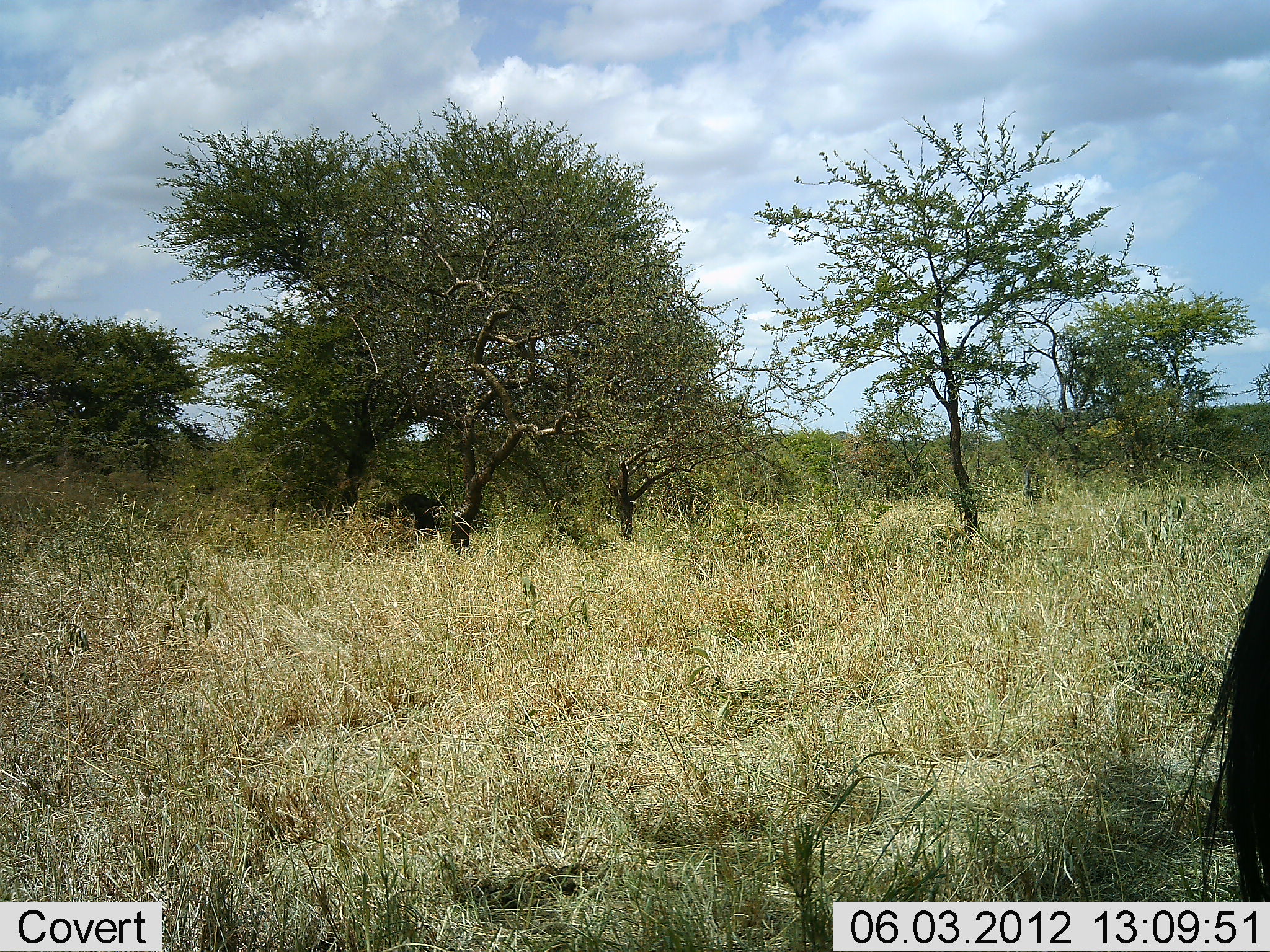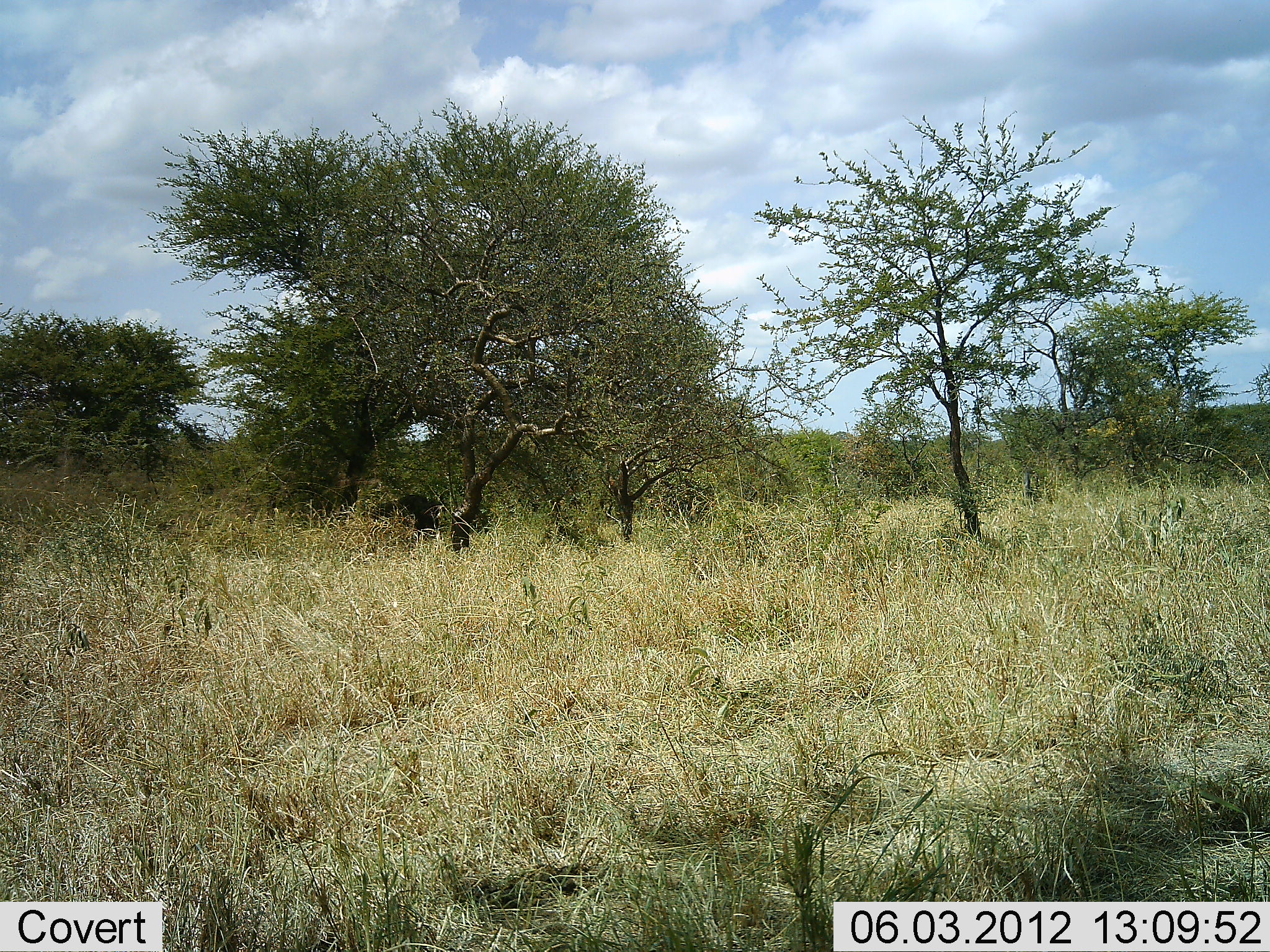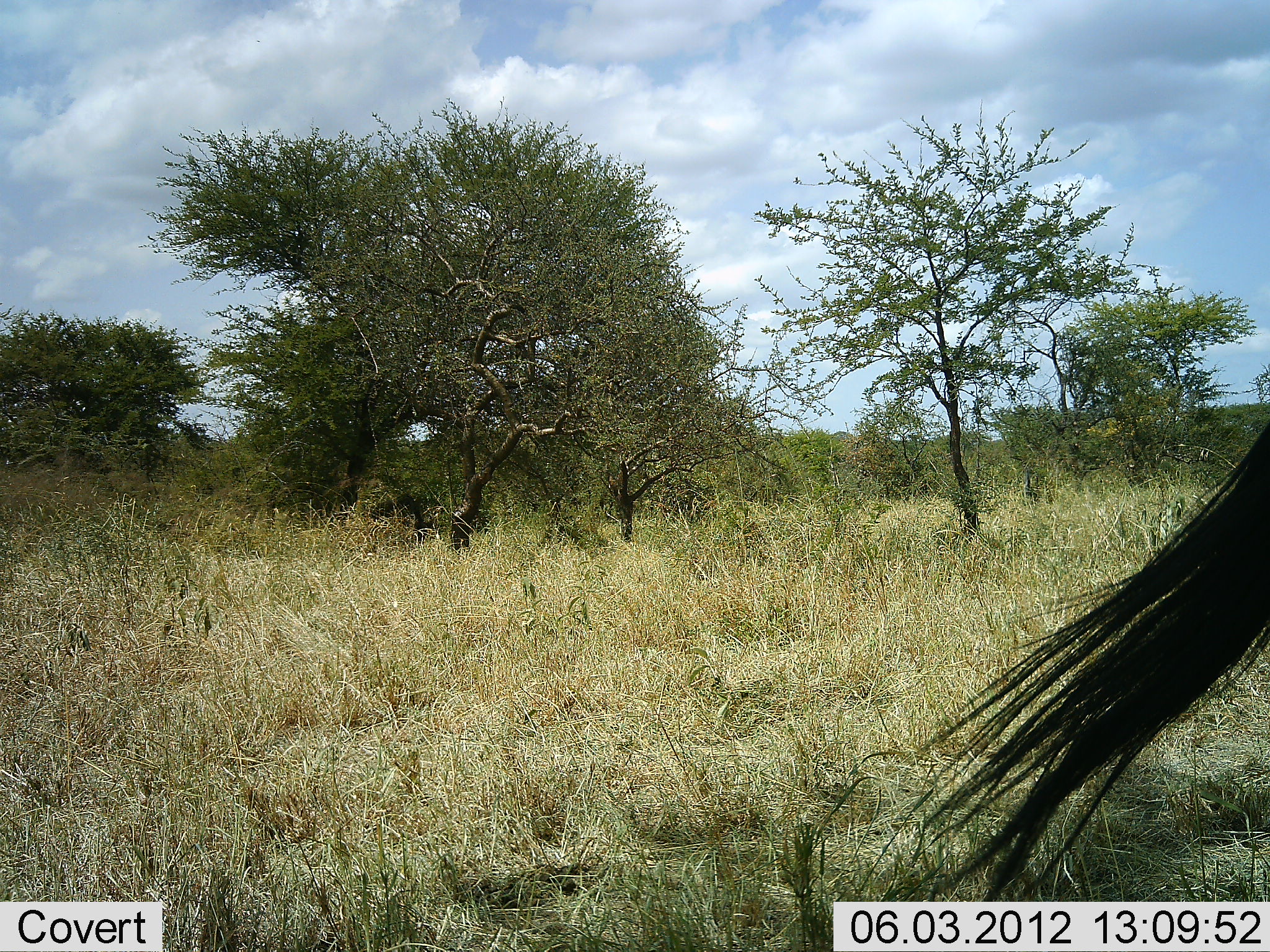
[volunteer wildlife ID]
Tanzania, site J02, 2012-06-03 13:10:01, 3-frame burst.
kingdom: Animalia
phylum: Chordata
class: Mammalia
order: Artiodactyla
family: Bovidae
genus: Connochaetes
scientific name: Connochaetes taurinus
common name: blue wildebeest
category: wildebeest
Wildebeest (blue wildebeest) (Connochaetes taurinus), count 1. Behavior (volunteer vote fractions): standing 90%, resting 0%, moving 10%, interacting 0%. Young present (vote fraction): 0%. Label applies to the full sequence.